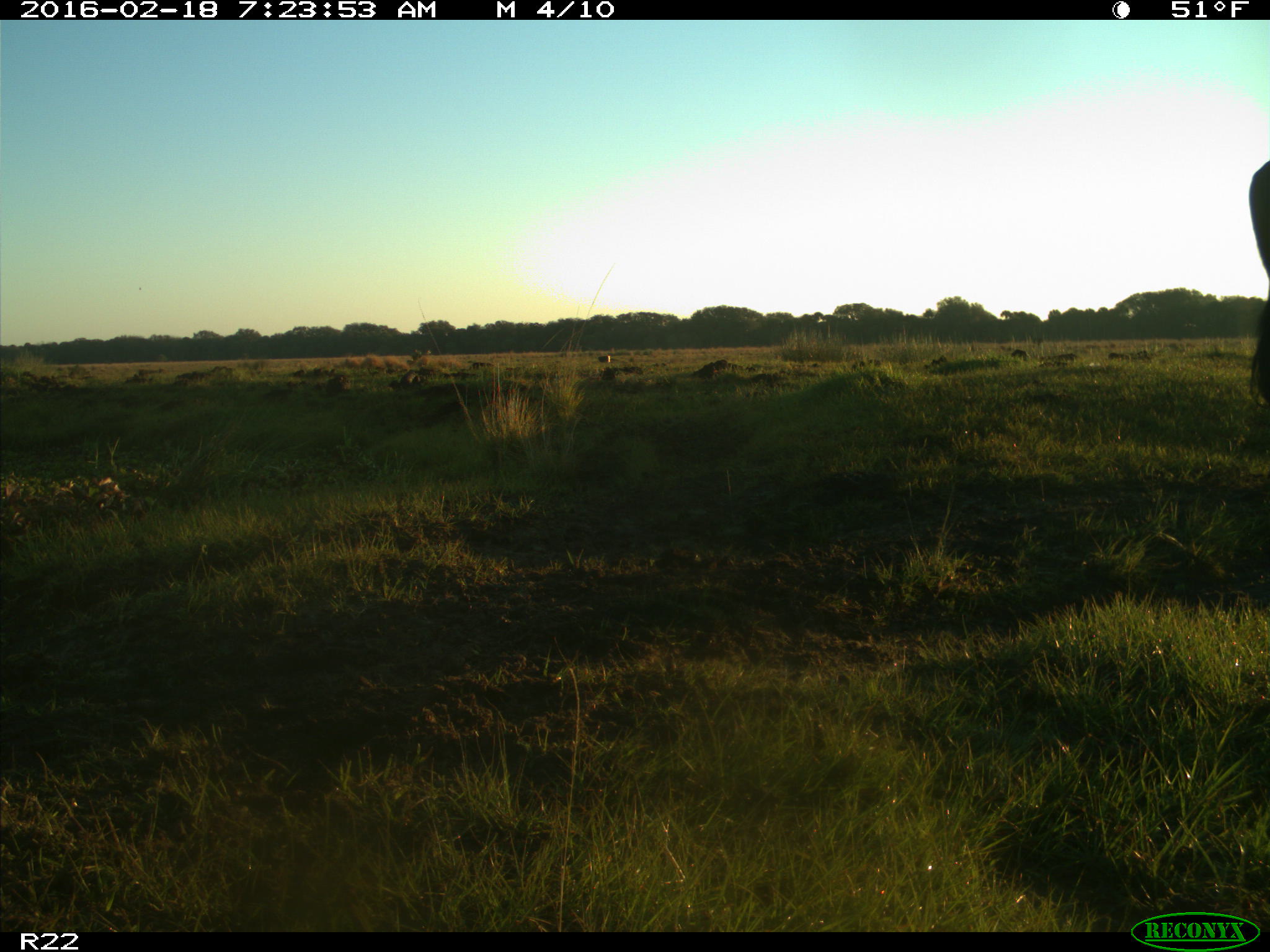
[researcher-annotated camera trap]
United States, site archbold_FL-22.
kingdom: Animalia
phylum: Chordata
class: Mammalia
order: Artiodactyla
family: Bovidae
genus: Bos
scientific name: Bos taurus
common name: domestic cow